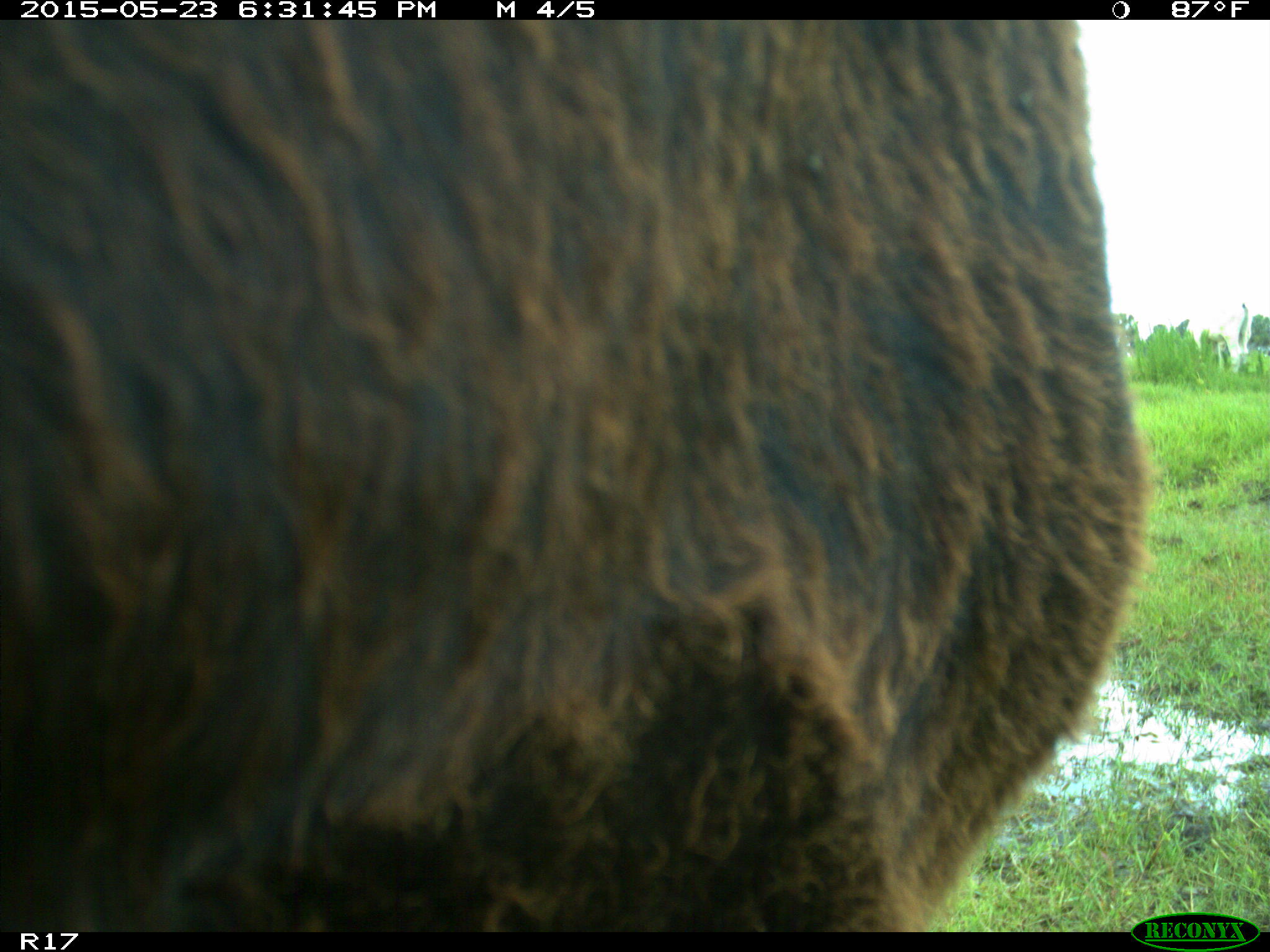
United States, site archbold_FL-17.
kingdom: Animalia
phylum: Chordata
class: Mammalia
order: Artiodactyla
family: Bovidae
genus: Bos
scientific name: Bos taurus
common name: domestic cow